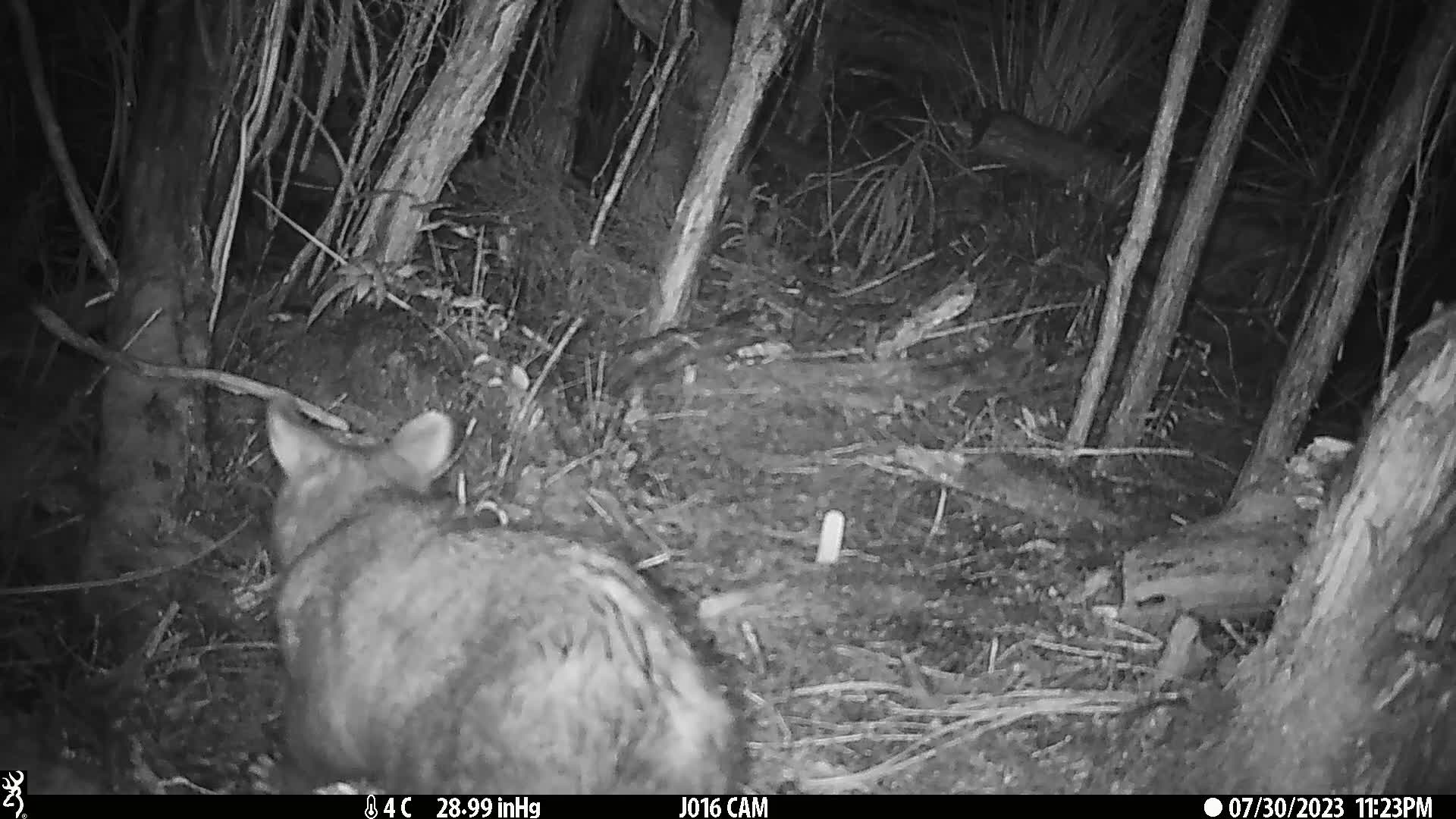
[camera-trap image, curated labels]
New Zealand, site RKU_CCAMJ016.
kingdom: Animalia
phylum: Chordata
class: Mammalia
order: Diprotodontia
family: Phalangeridae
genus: Trichosurus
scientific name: Trichosurus vulpecula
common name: common brushtail possum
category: possum